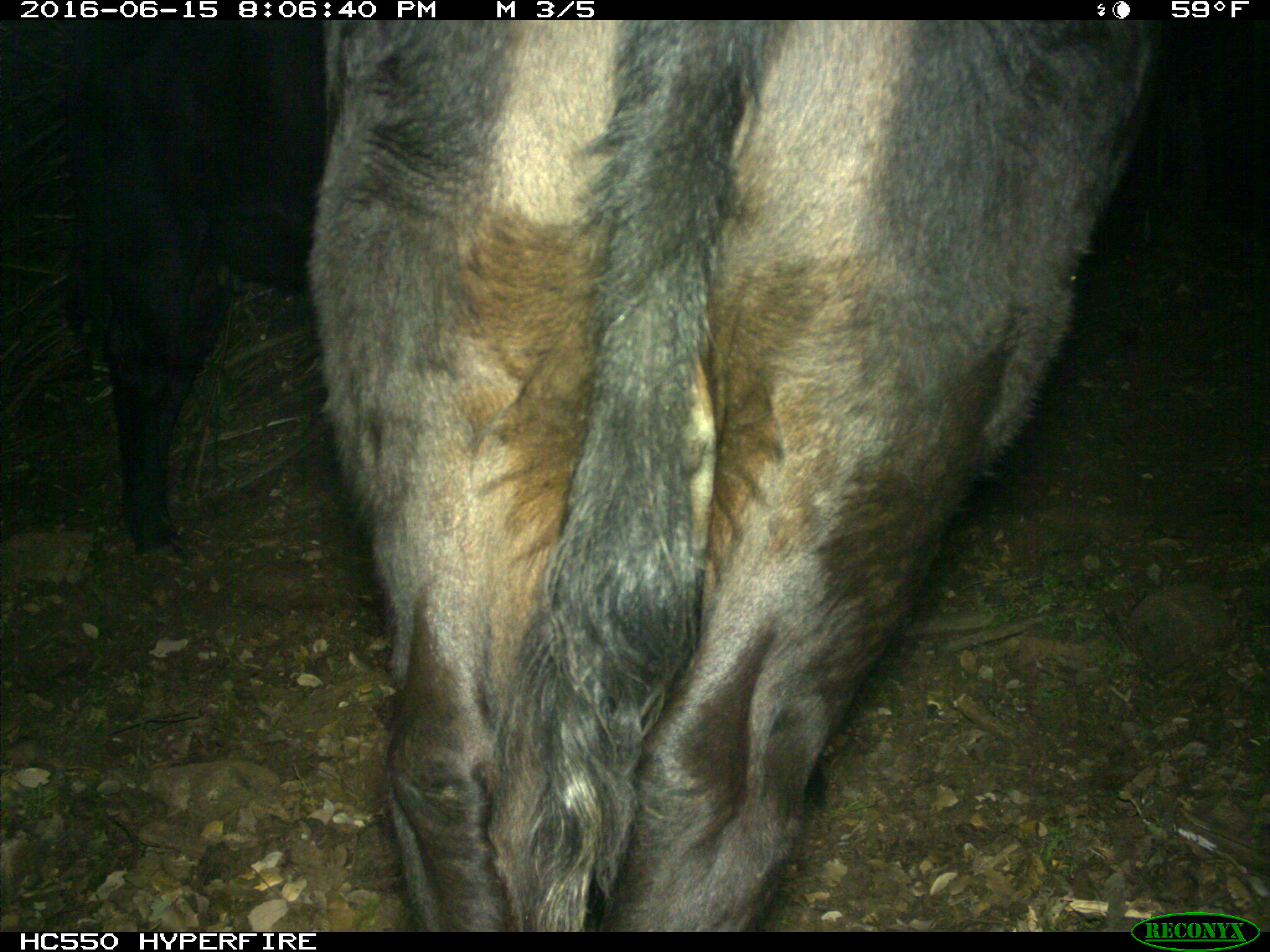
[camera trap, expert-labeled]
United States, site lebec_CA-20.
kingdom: Animalia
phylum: Chordata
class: Mammalia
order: Artiodactyla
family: Bovidae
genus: Bos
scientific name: Bos taurus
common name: domestic cow